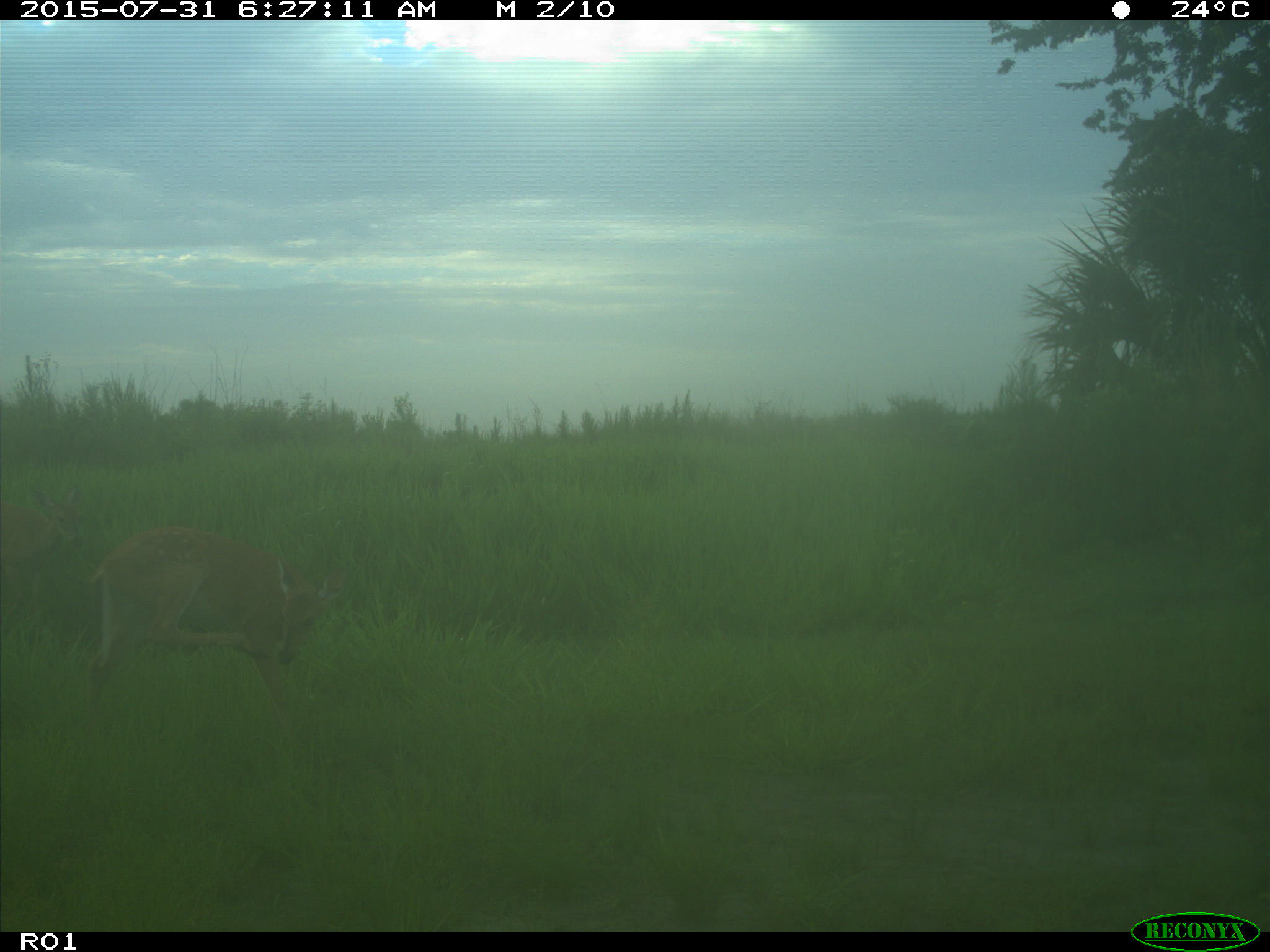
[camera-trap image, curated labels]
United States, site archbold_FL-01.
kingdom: Animalia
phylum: Chordata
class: Mammalia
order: Artiodactyla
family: Cervidae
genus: Odocoileus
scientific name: Odocoileus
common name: deer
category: unidentified deer